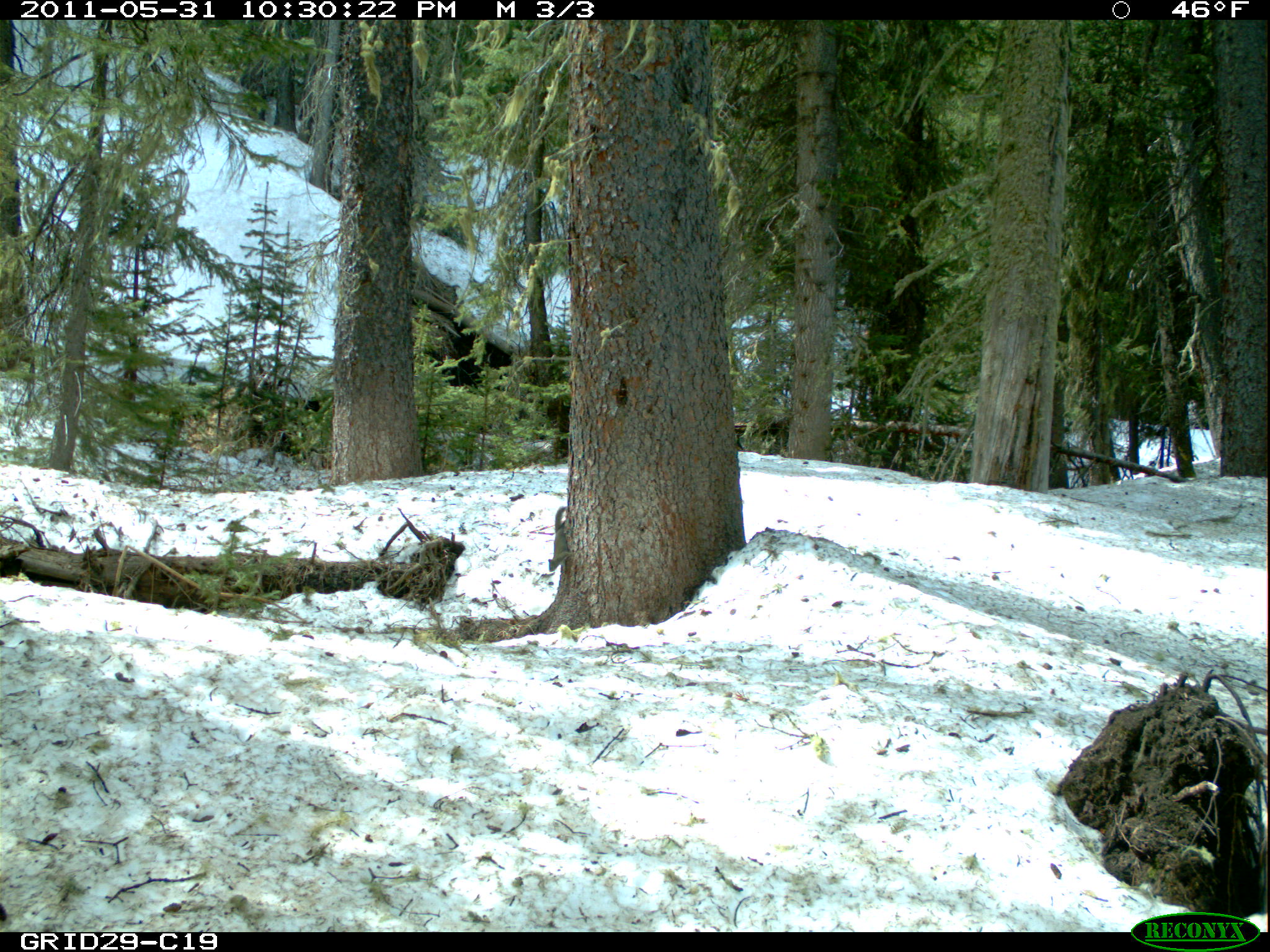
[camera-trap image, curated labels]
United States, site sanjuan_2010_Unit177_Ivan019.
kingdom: Animalia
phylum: Chordata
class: Mammalia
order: Rodentia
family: Sciuridae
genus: Tamiasciurus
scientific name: Tamiasciurus hudsonicus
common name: american red squirrel